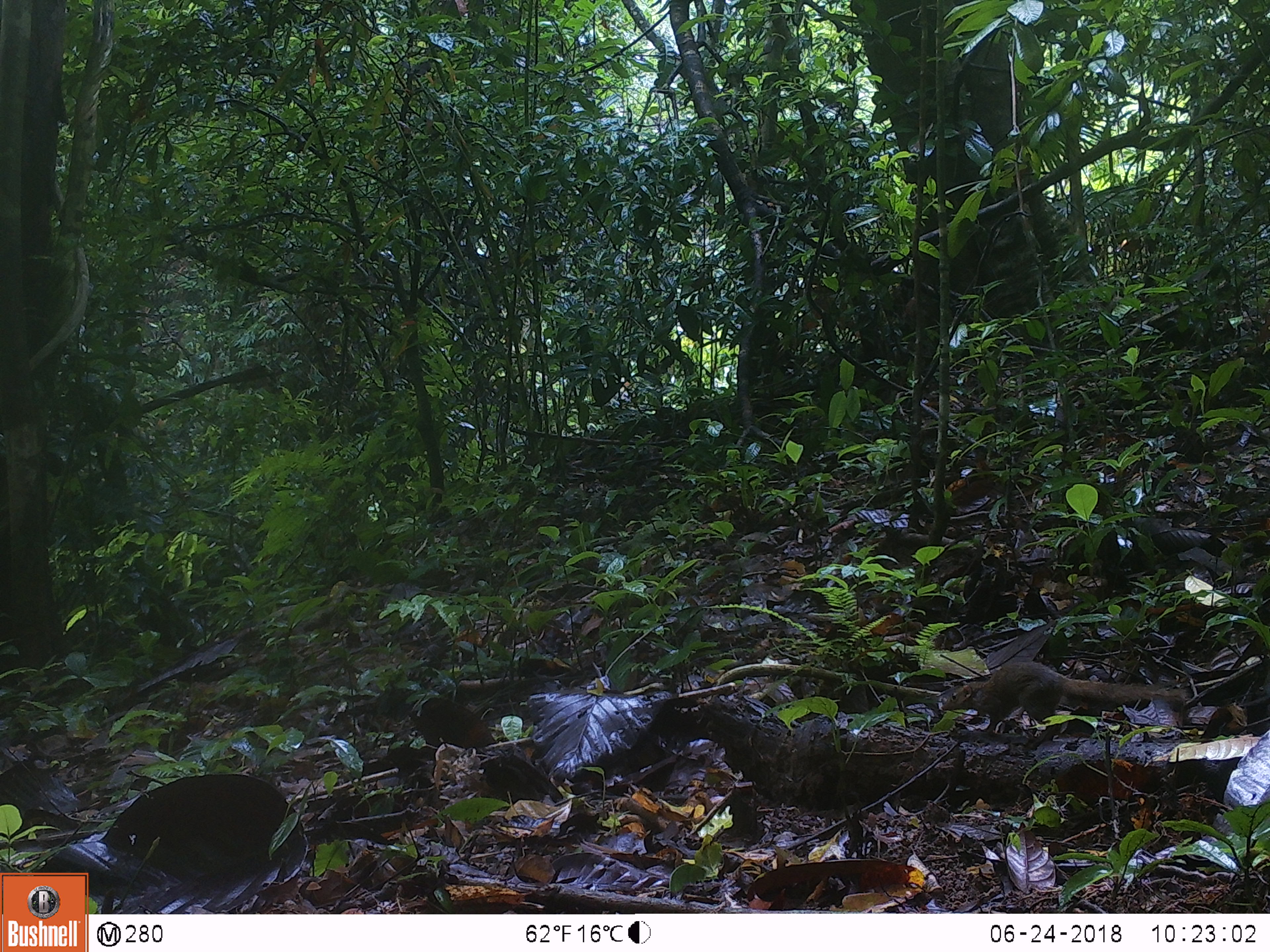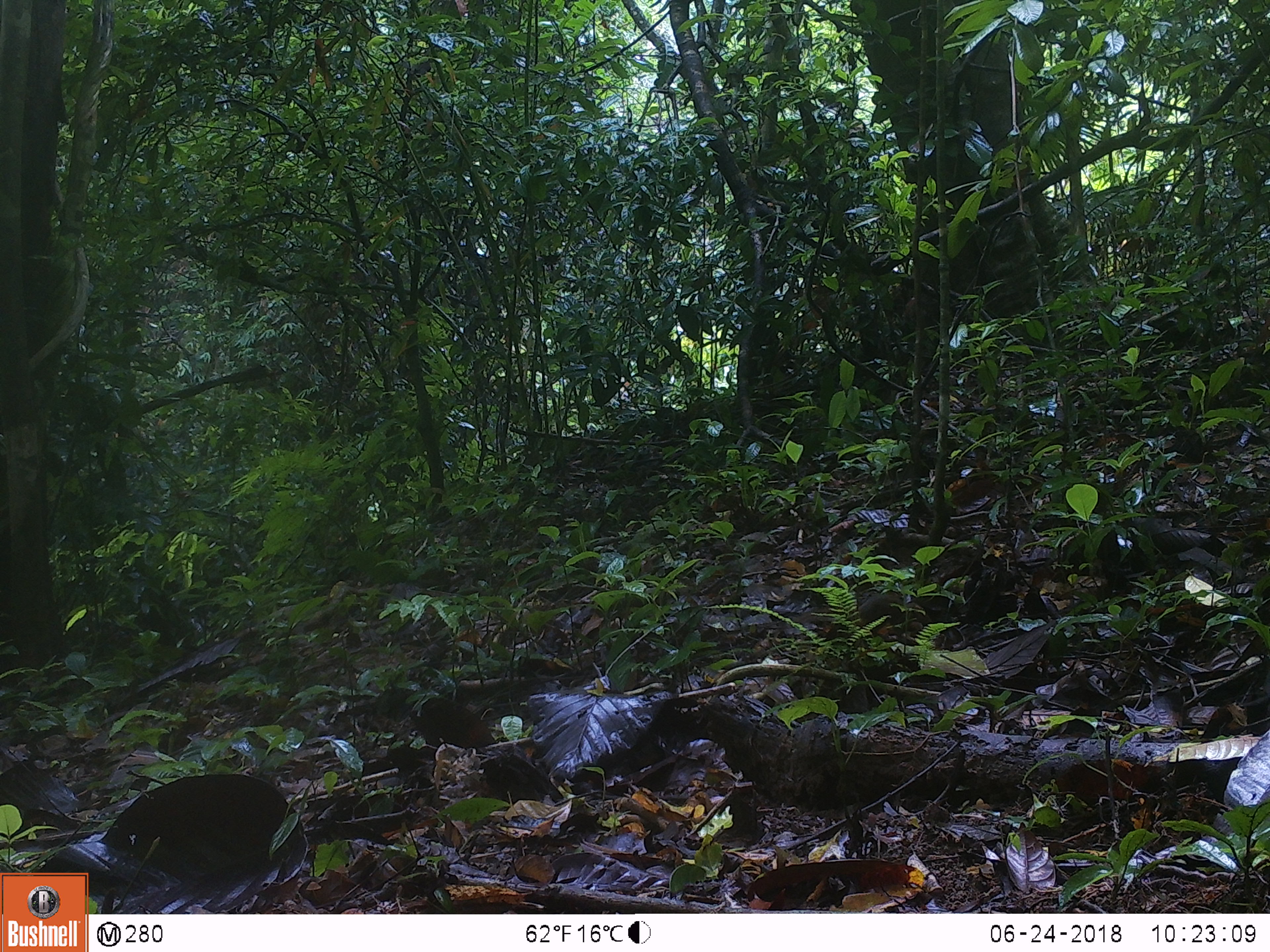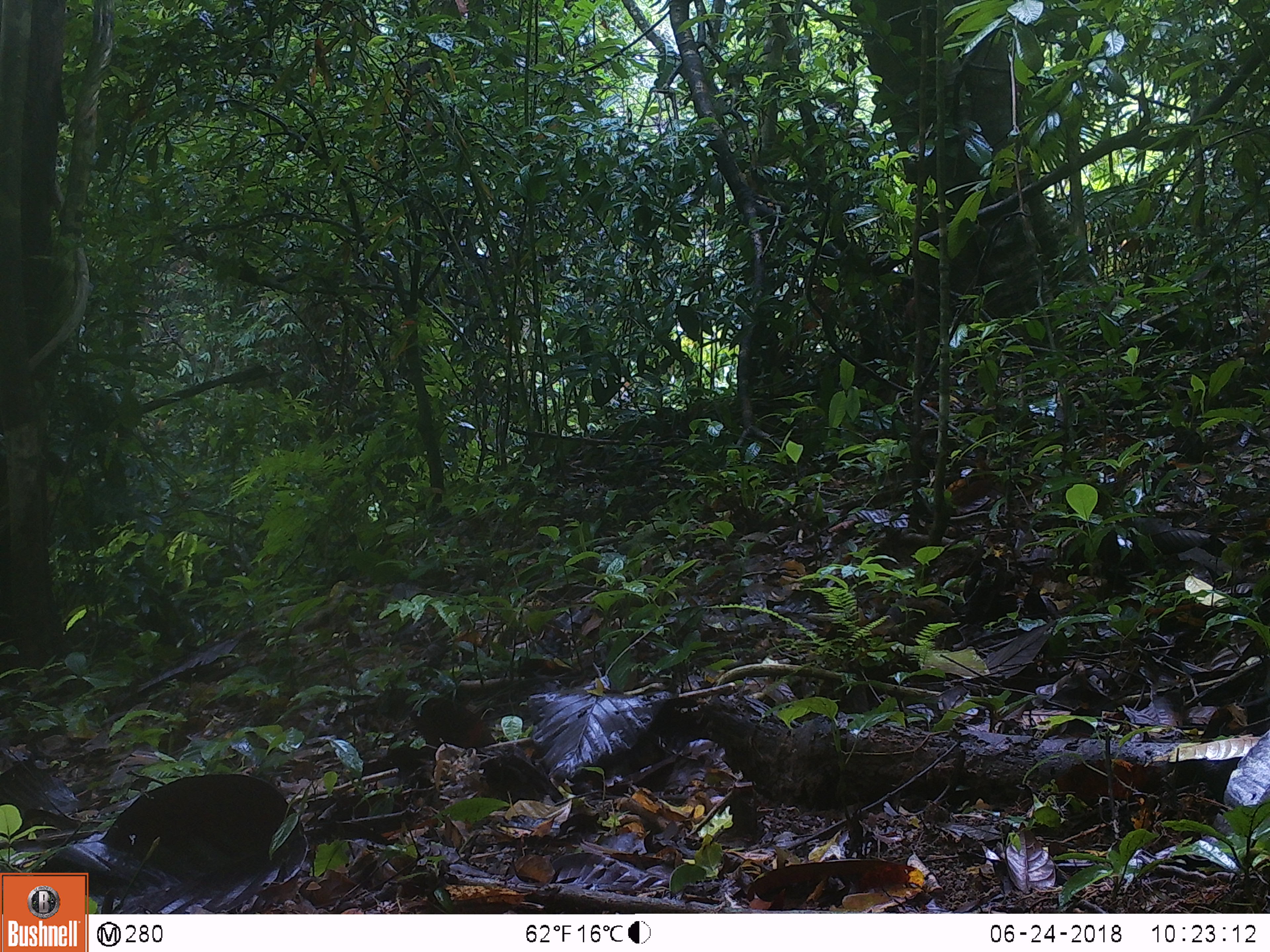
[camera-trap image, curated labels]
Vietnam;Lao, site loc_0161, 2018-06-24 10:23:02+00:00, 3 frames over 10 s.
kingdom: Animalia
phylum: Chordata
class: Mammalia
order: Scandentia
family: Tupaiidae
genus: Tupaia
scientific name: Tupaia belangeri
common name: northern treeshrew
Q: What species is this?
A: Northern treeshrew (Tupaia belangeri).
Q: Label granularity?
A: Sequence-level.